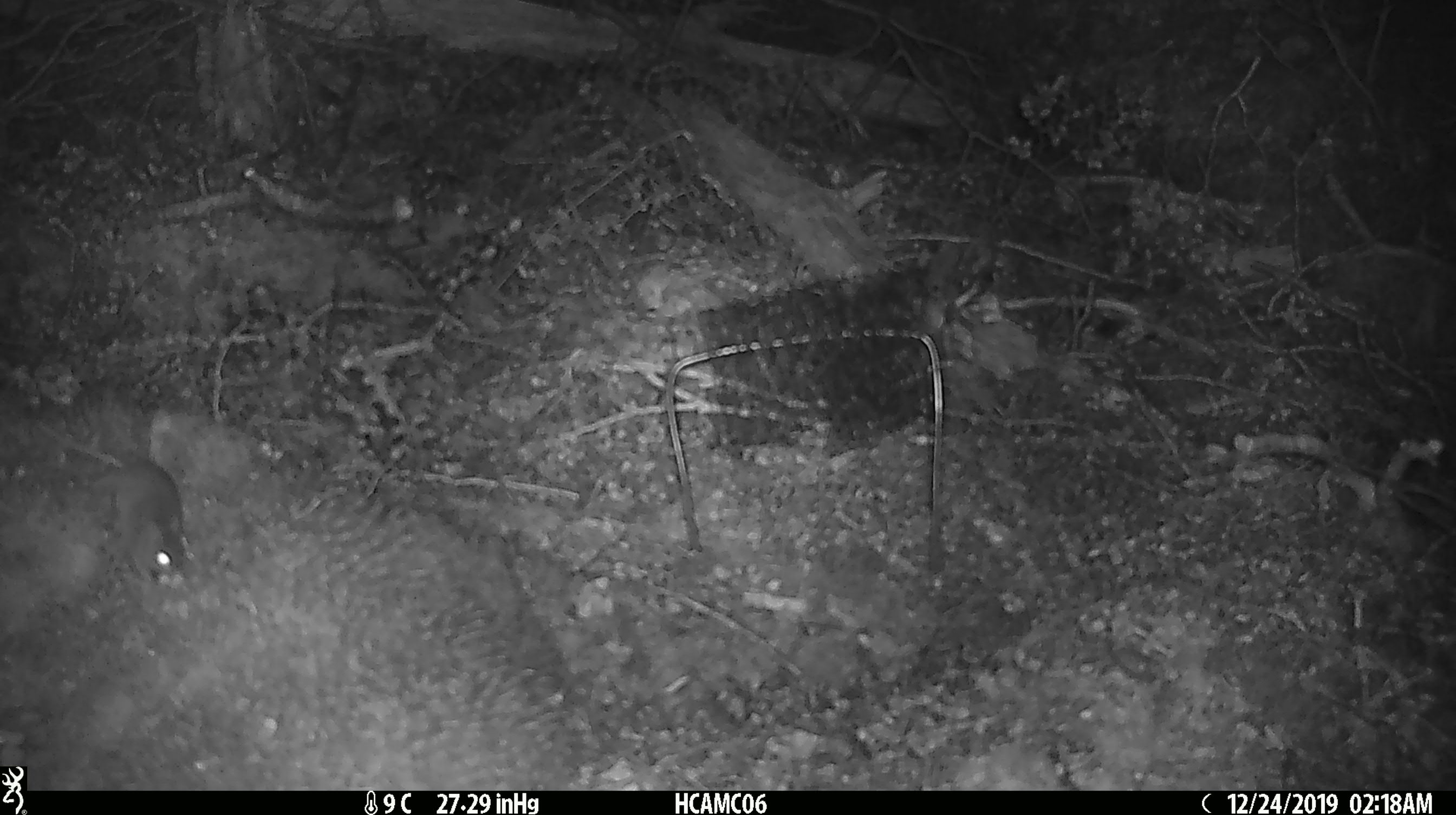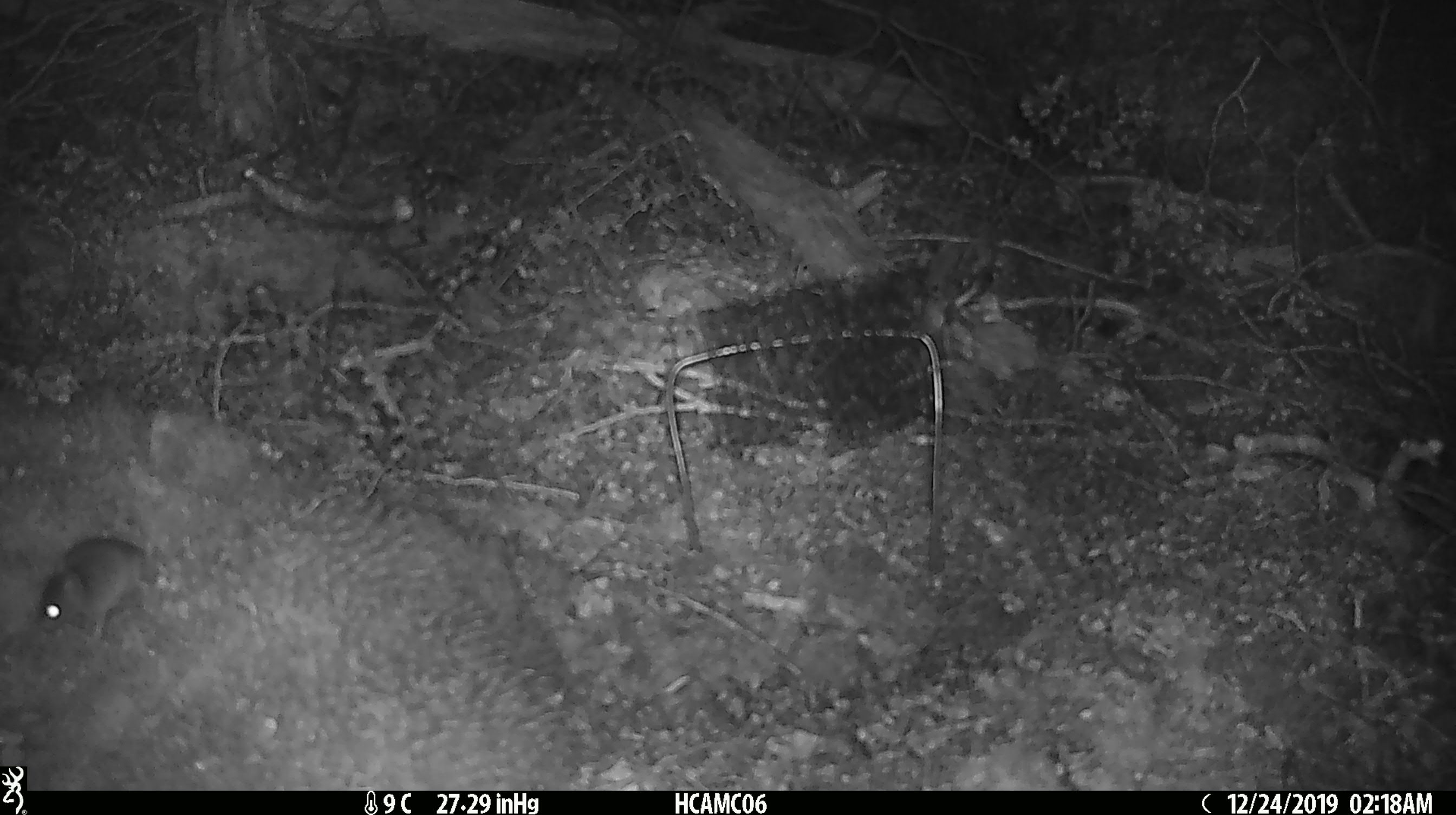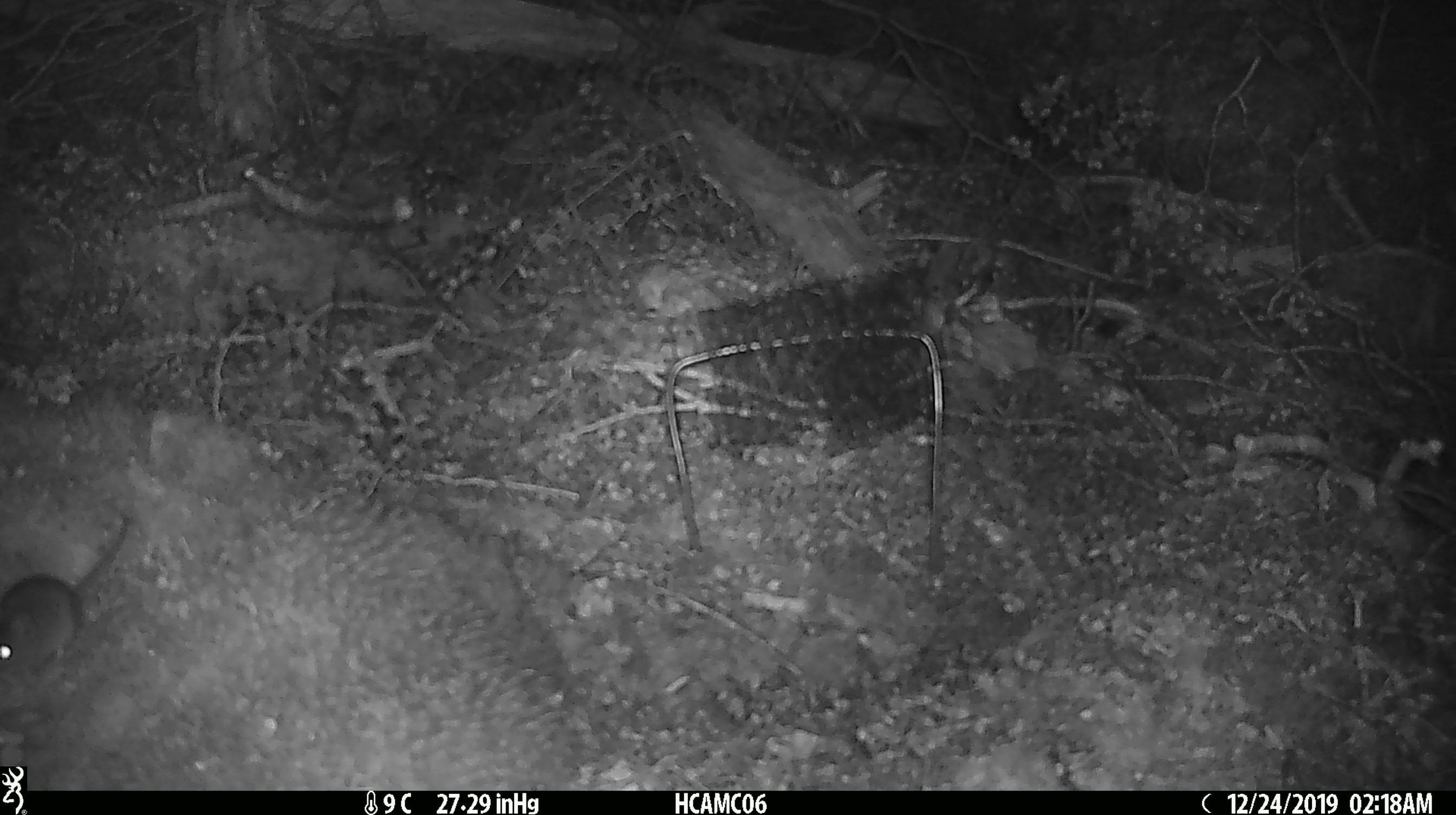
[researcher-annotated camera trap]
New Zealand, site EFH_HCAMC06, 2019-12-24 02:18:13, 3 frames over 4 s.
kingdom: Animalia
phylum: Chordata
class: Mammalia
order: Rodentia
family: Muridae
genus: Mus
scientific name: Mus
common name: mouse